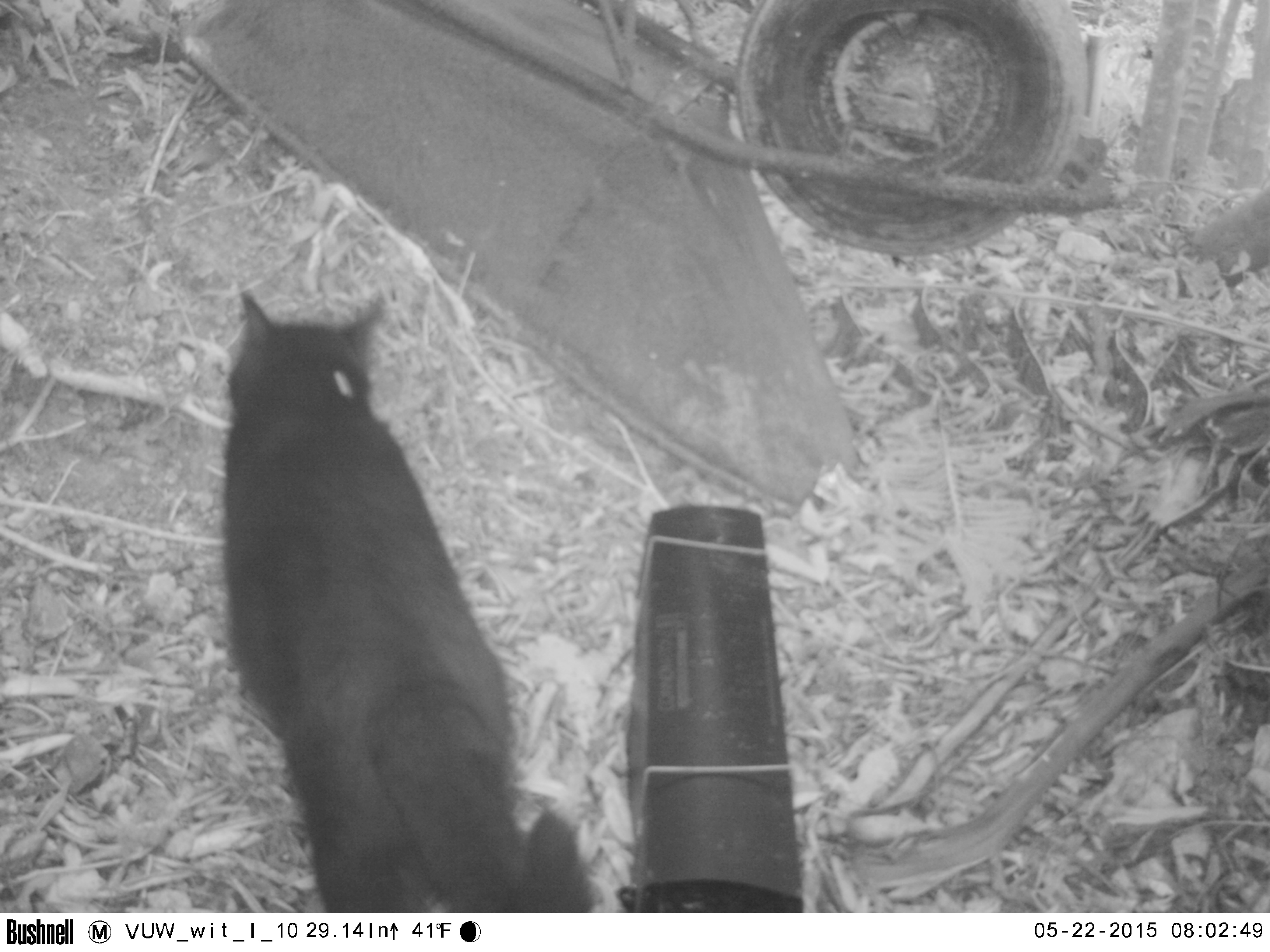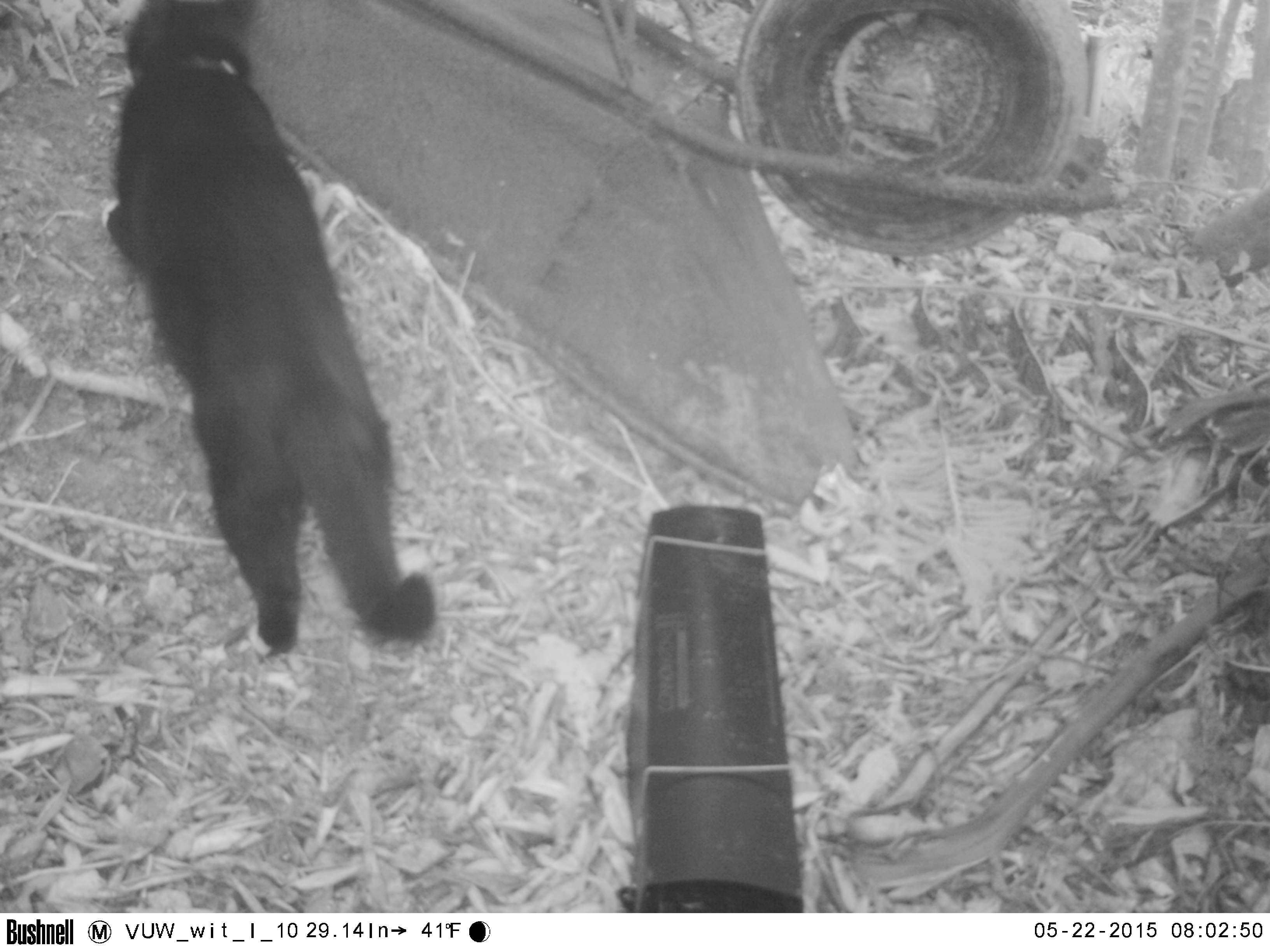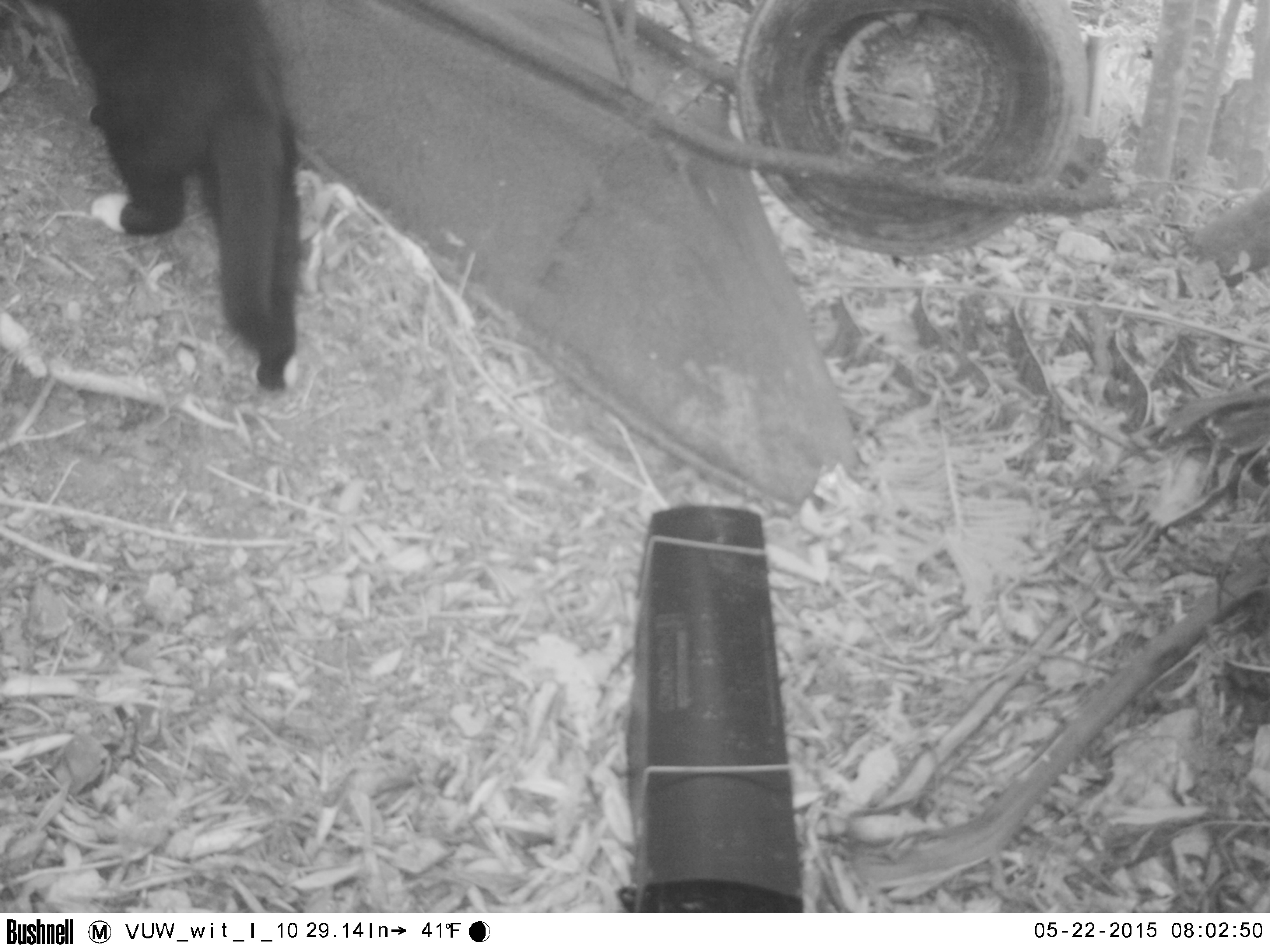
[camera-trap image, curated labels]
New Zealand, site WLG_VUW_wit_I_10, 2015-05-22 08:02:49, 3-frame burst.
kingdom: Animalia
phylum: Chordata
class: Mammalia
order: Carnivora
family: Felidae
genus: Felis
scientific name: Felis catus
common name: domestic cat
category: cat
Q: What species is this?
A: Cat (domestic cat) (Felis catus).